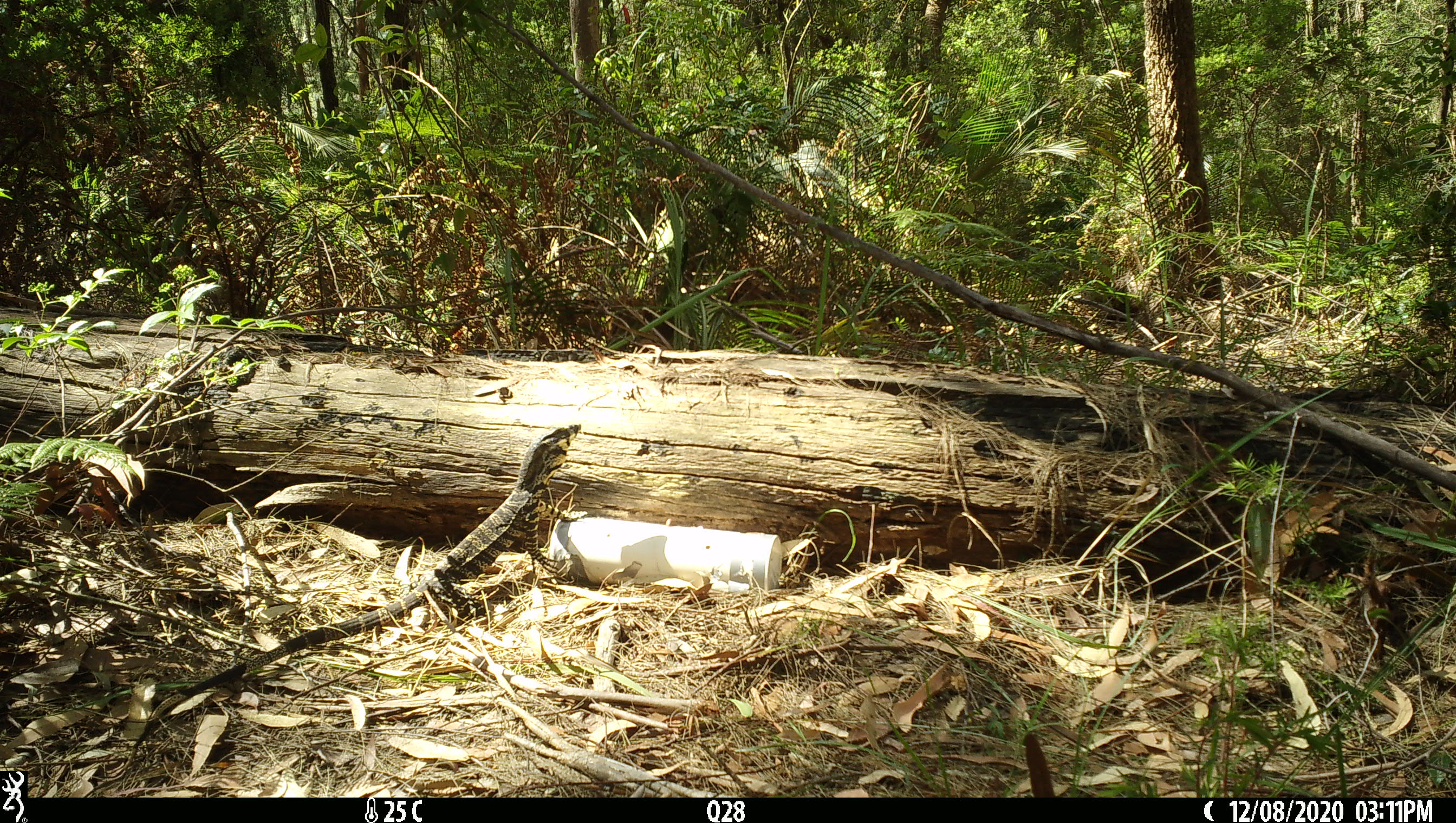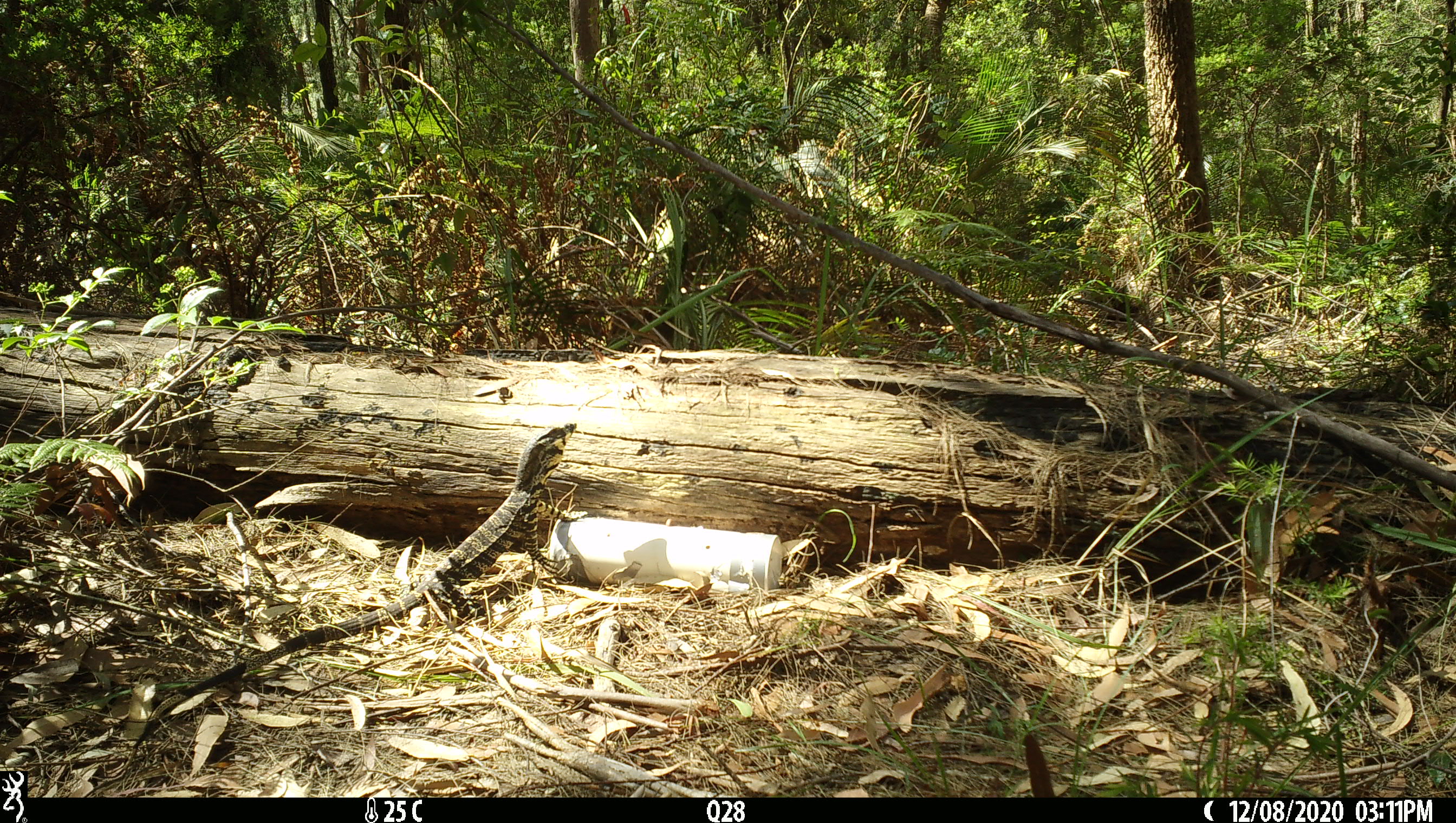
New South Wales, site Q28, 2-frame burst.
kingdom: Animalia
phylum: Chordata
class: Reptilia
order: Squamata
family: Varanidae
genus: Varanus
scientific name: Varanus varius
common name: lace monitor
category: goanna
Goanna (lace monitor) (Varanus varius).